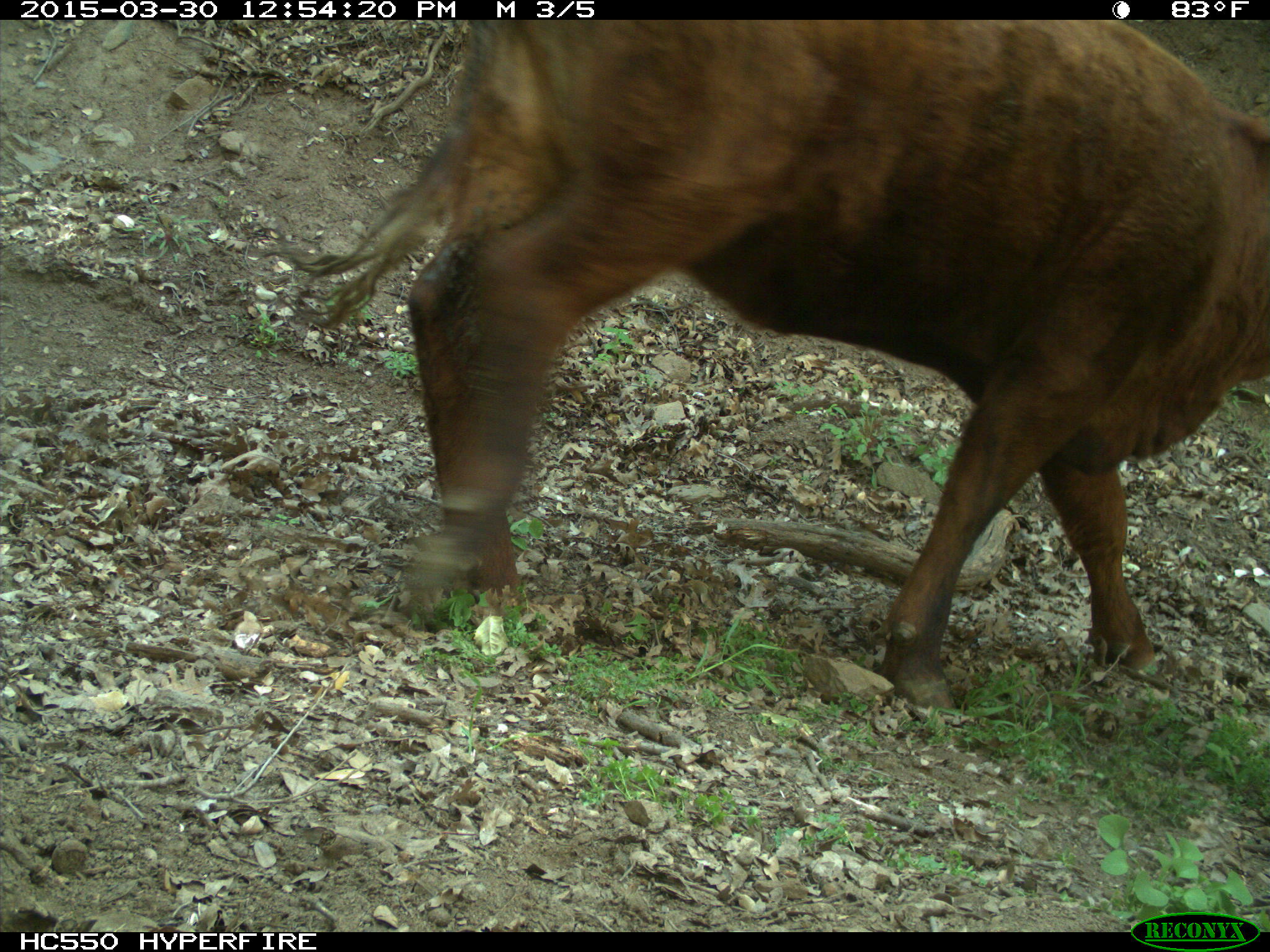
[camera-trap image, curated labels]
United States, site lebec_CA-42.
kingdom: Animalia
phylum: Chordata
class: Mammalia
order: Artiodactyla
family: Bovidae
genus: Bos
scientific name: Bos taurus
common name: domestic cow